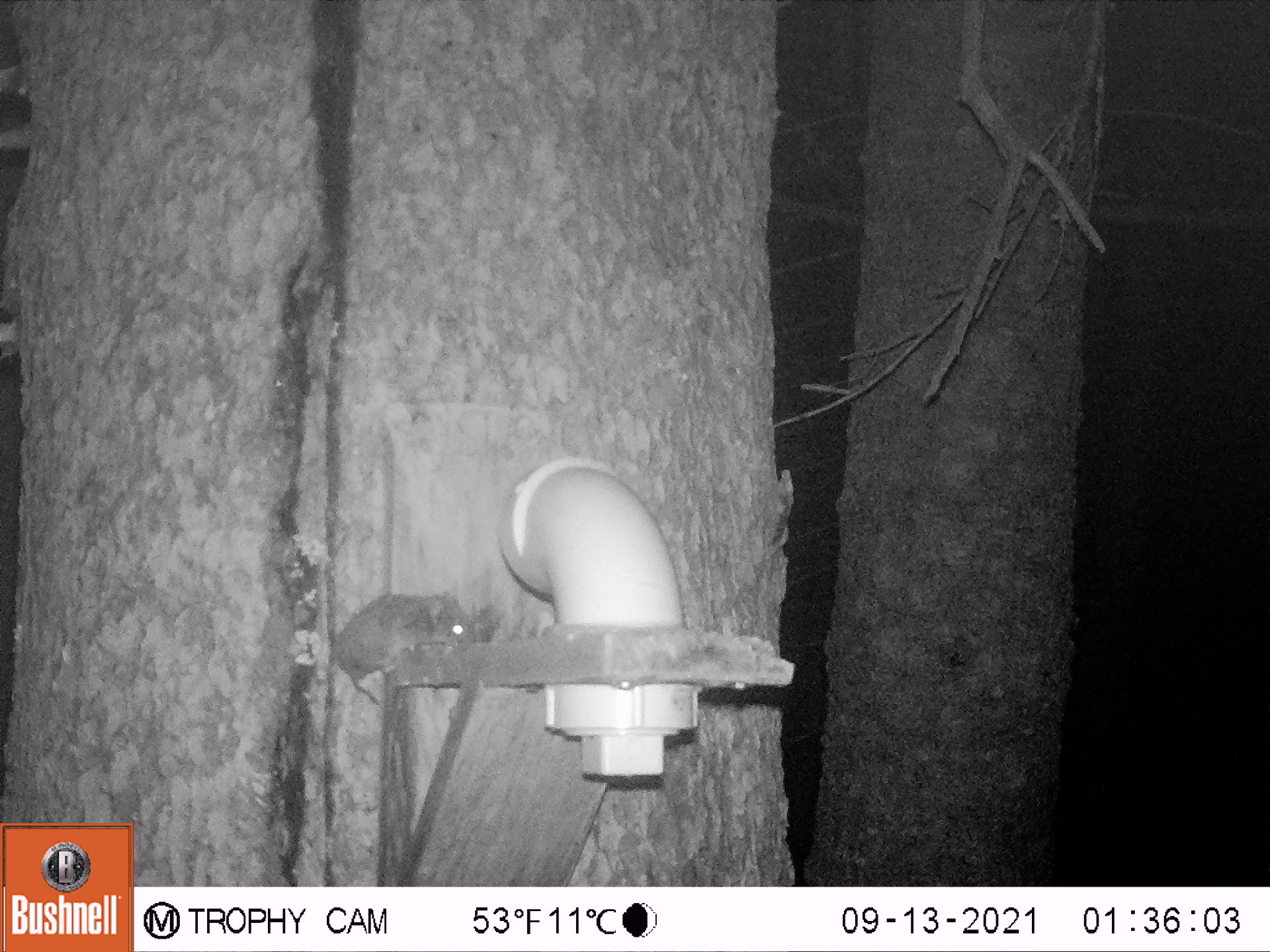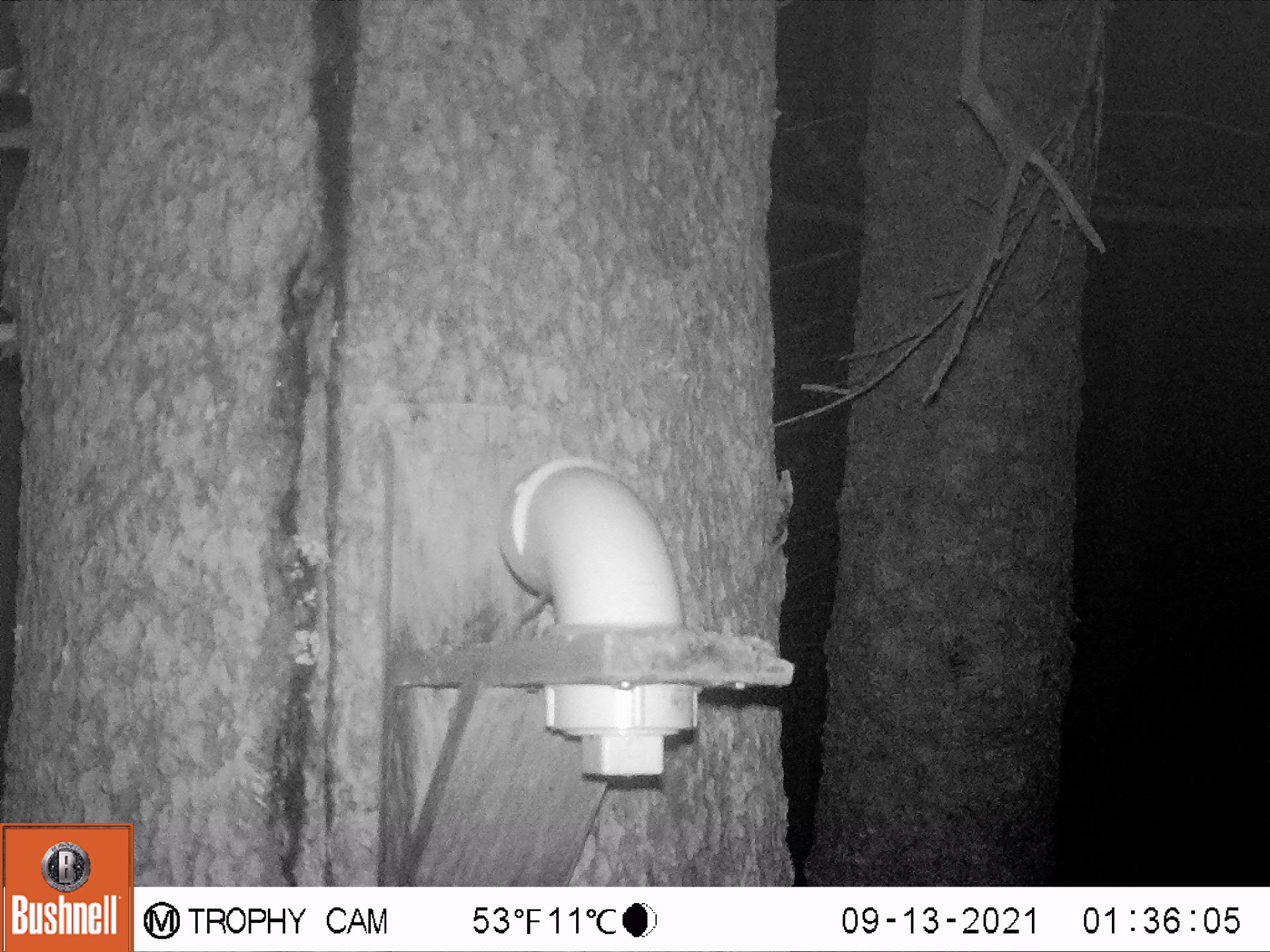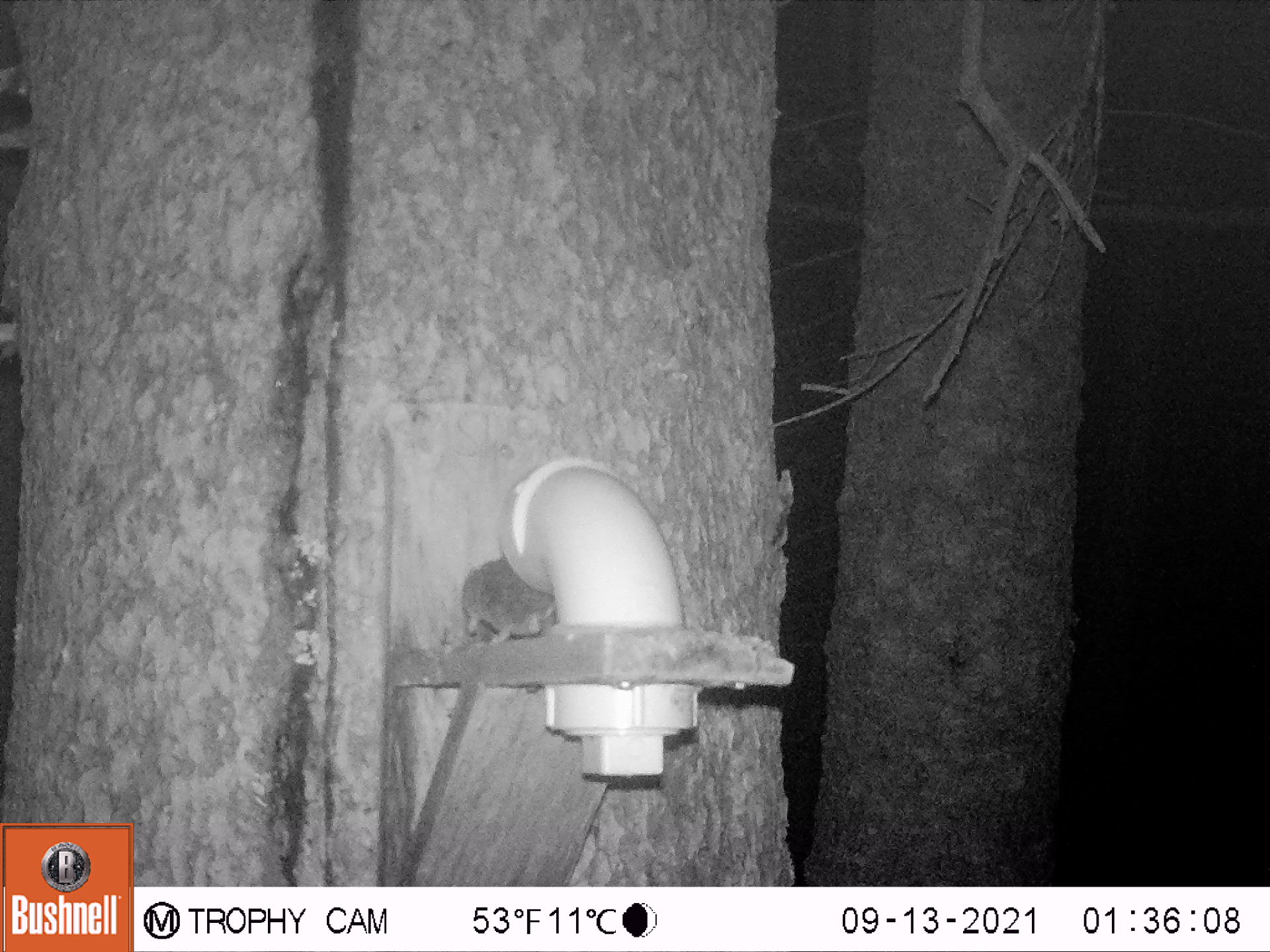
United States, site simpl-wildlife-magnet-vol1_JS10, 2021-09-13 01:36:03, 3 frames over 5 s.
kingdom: Animalia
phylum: Chordata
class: Mammalia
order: Rodentia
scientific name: Rodentia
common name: mouse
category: mouse sp.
Mouse sp. (mouse) (Rodentia).